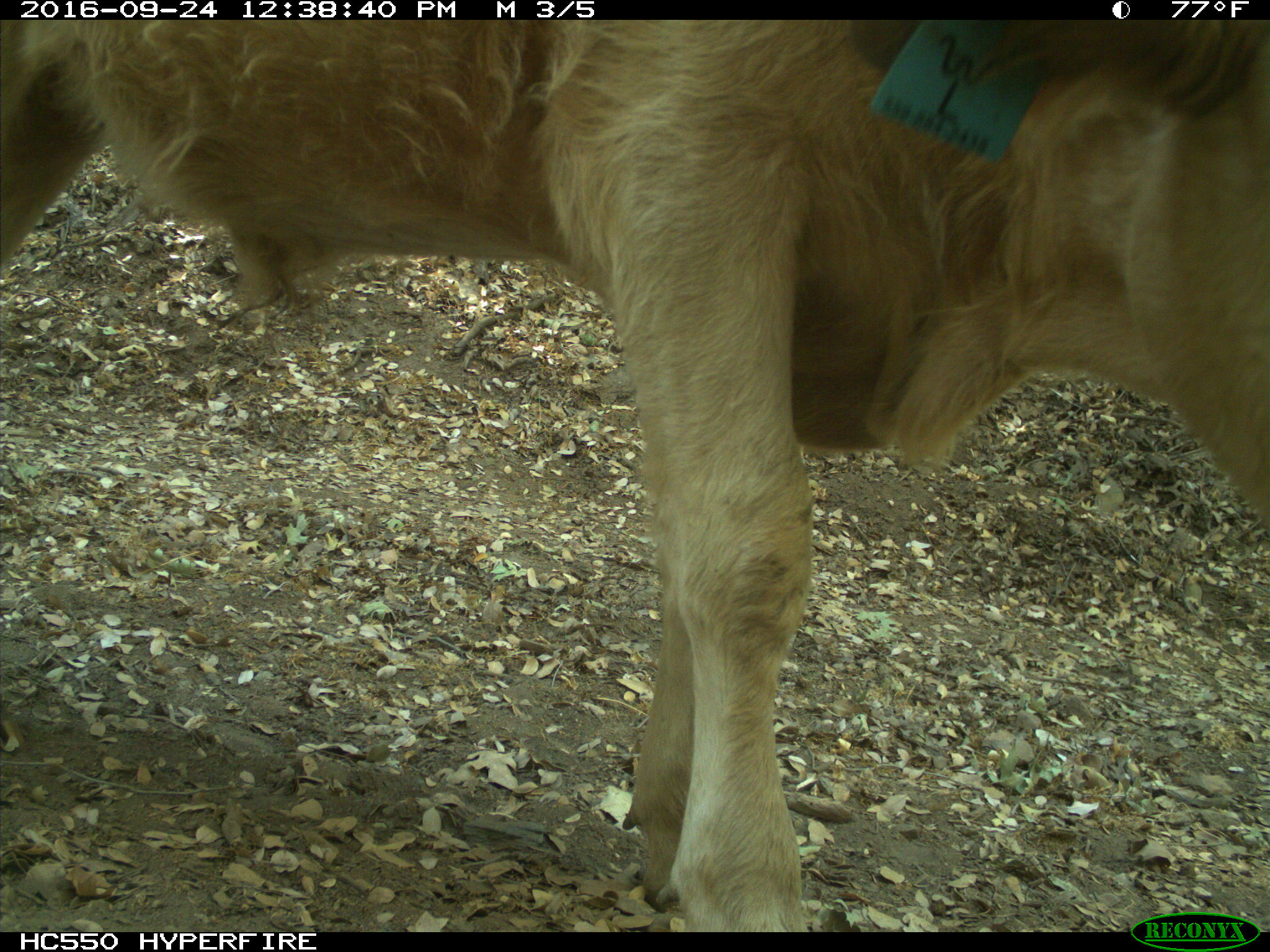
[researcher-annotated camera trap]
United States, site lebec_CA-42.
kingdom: Animalia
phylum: Chordata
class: Mammalia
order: Artiodactyla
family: Bovidae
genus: Bos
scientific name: Bos taurus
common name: domestic cow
Bos taurus (domestic cow).